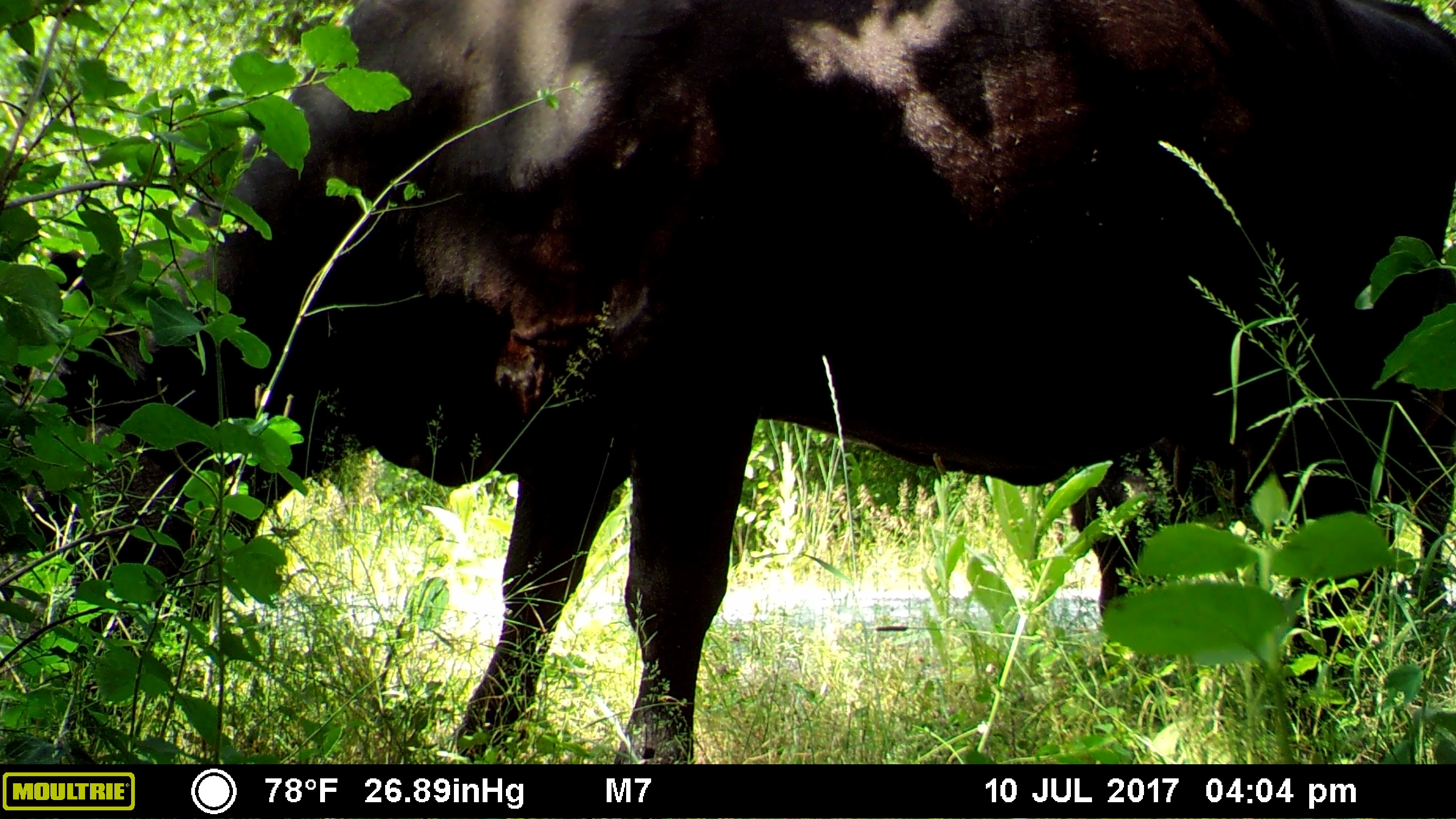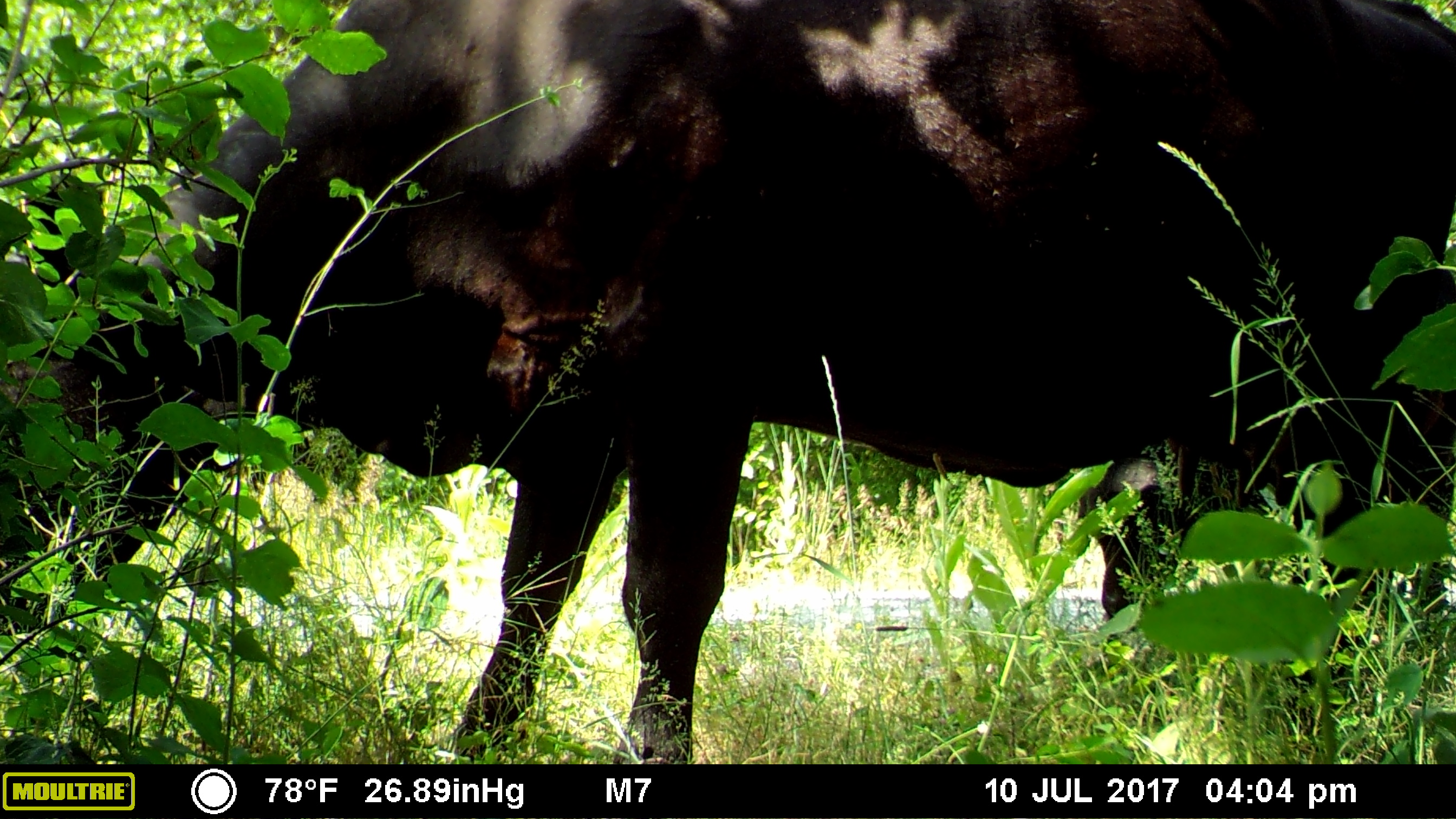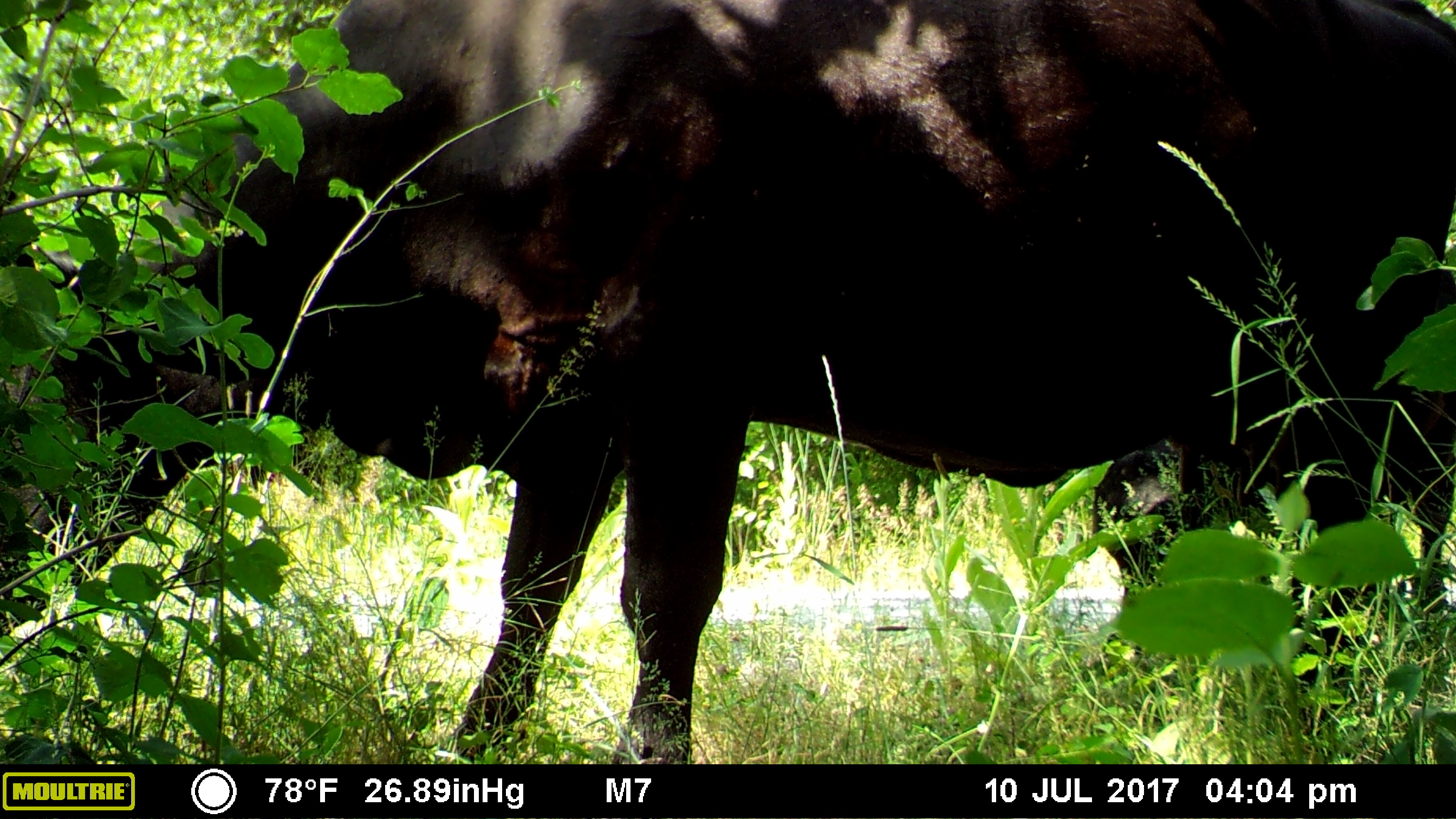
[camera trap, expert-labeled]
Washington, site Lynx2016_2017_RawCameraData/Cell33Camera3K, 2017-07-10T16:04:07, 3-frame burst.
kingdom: Animalia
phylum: Chordata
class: Mammalia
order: Artiodactyla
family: Bovidae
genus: Bos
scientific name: Bos taurus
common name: domestic cattle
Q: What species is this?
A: Domestic cattle (Bos taurus).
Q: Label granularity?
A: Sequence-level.